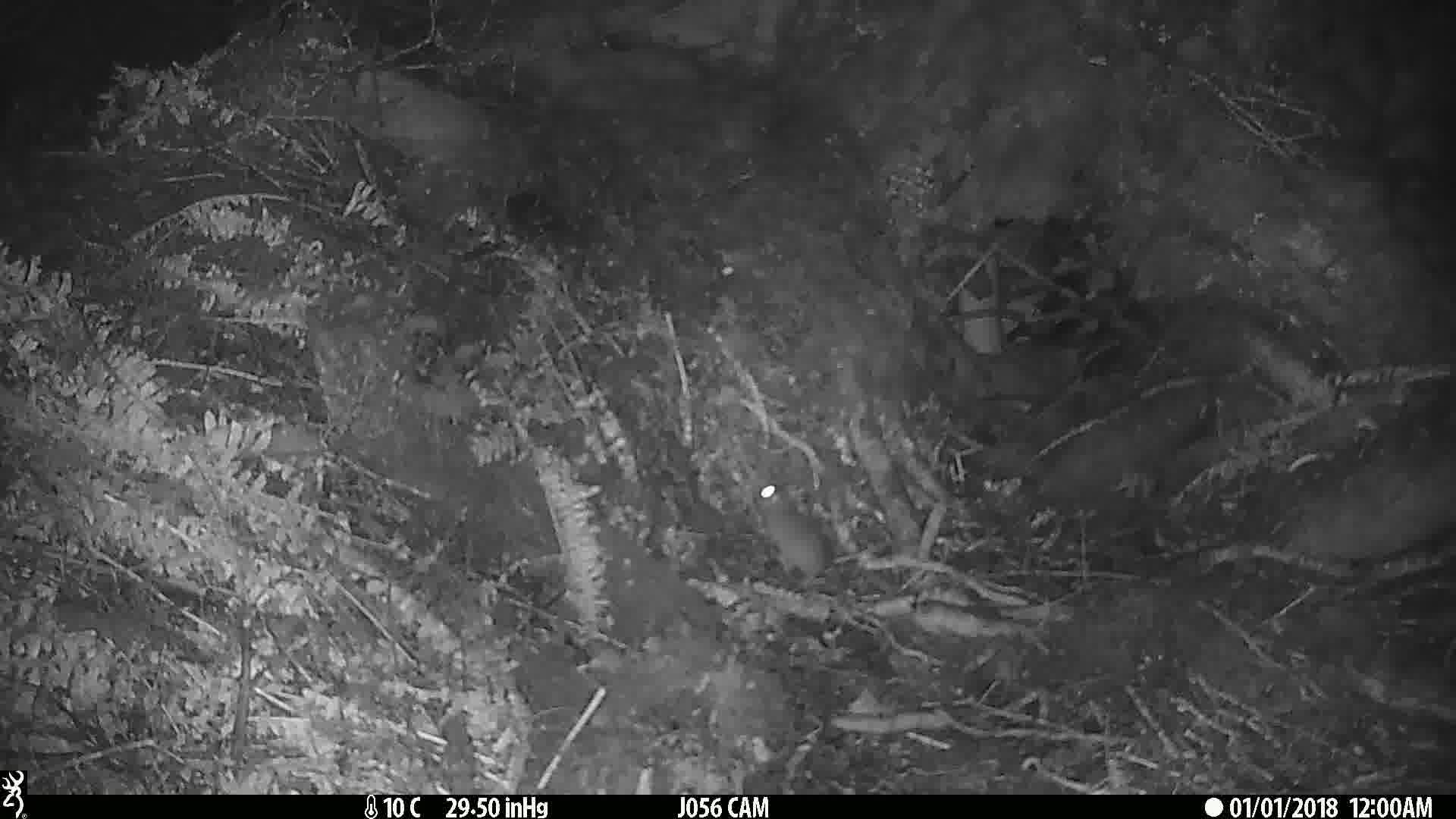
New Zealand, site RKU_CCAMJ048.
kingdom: Animalia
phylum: Chordata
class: Mammalia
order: Rodentia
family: Muridae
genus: Rattus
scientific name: Rattus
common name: rat